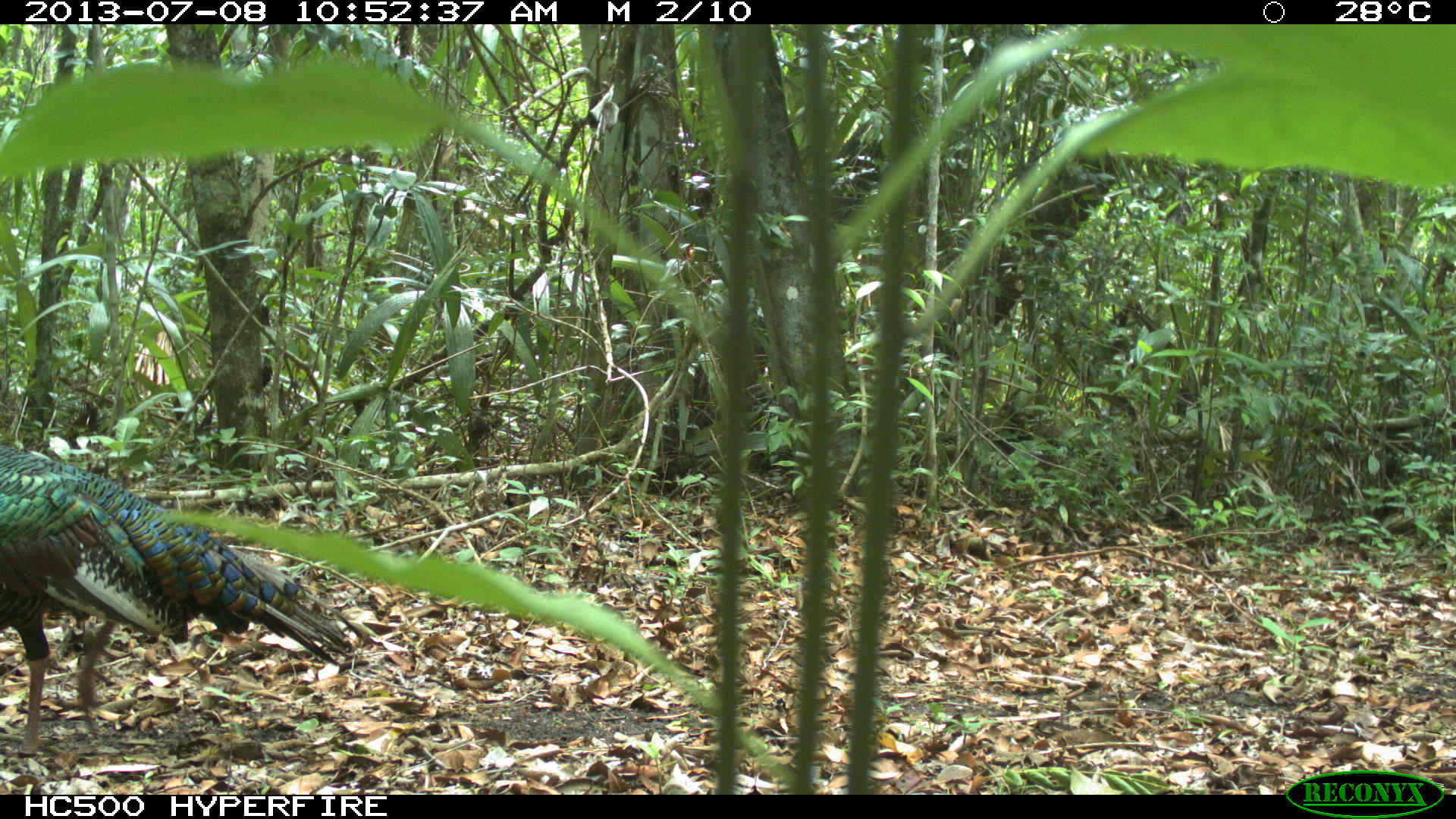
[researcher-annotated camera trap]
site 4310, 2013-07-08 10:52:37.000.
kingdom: Animalia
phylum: Chordata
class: Aves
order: Galliformes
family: Phasianidae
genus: Meleagris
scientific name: Meleagris ocellata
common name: ocellated turkey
Meleagris ocellata (ocellated turkey), count 1, sex male.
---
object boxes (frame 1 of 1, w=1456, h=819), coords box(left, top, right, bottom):
meleagris ocellata: box(0, 440, 354, 756)